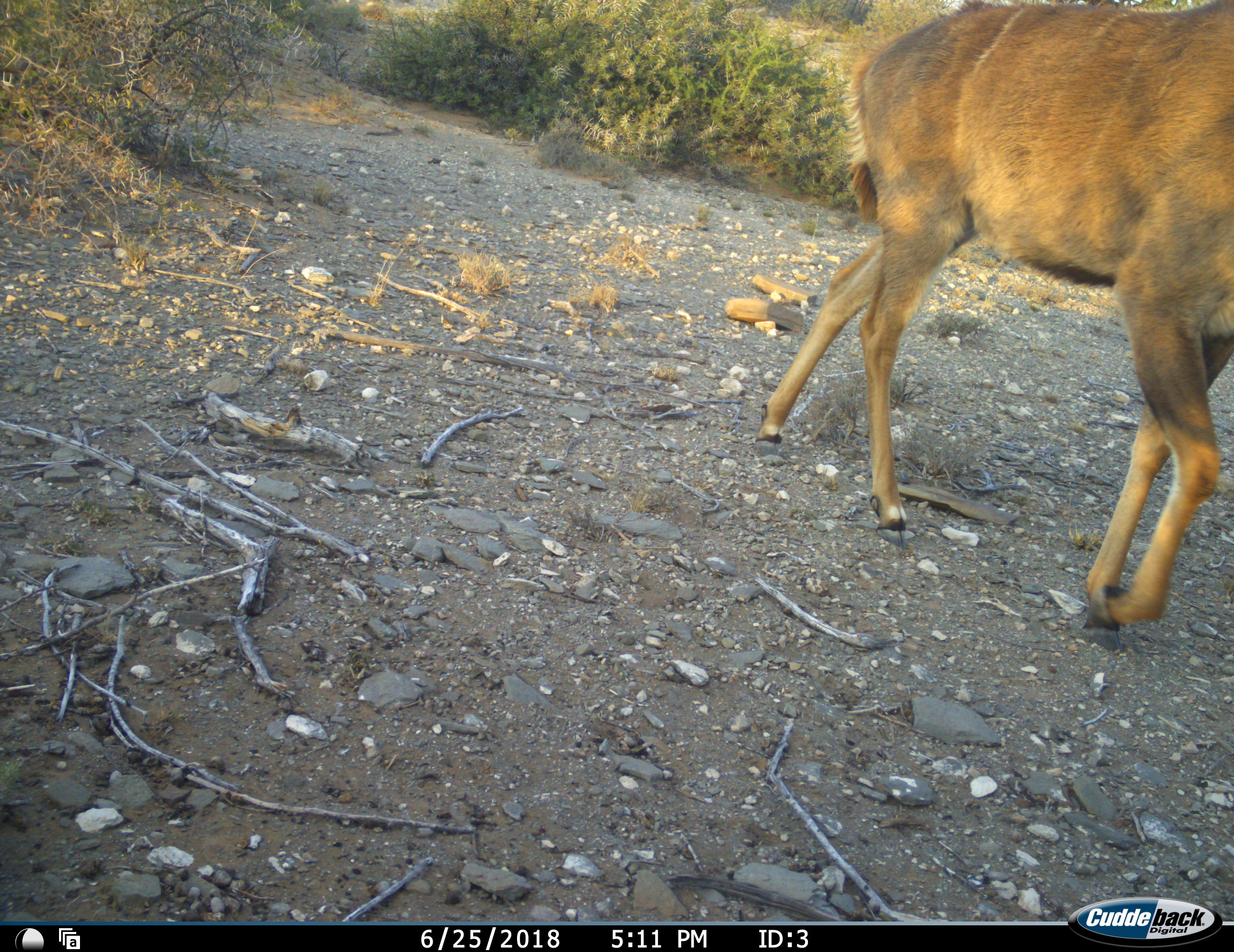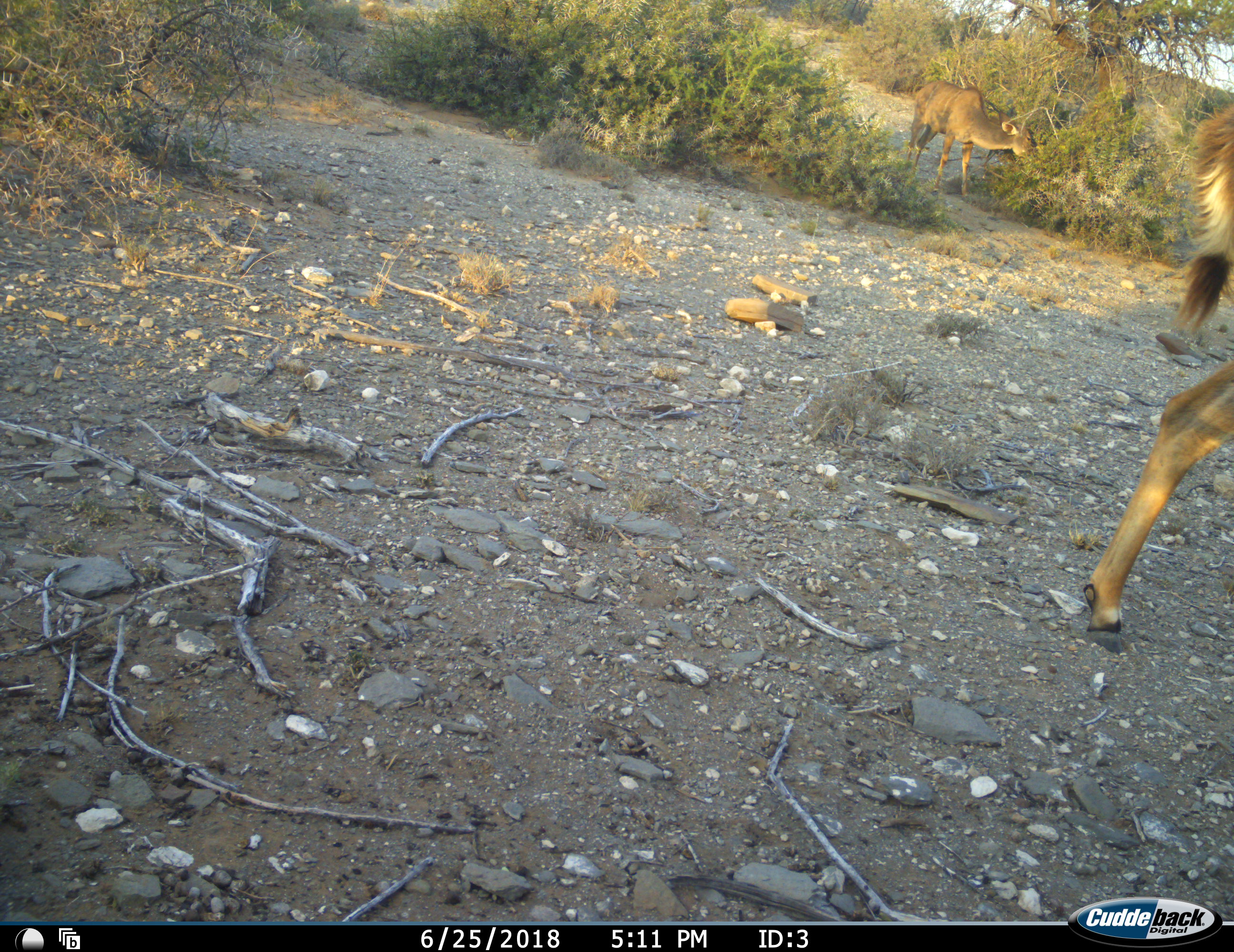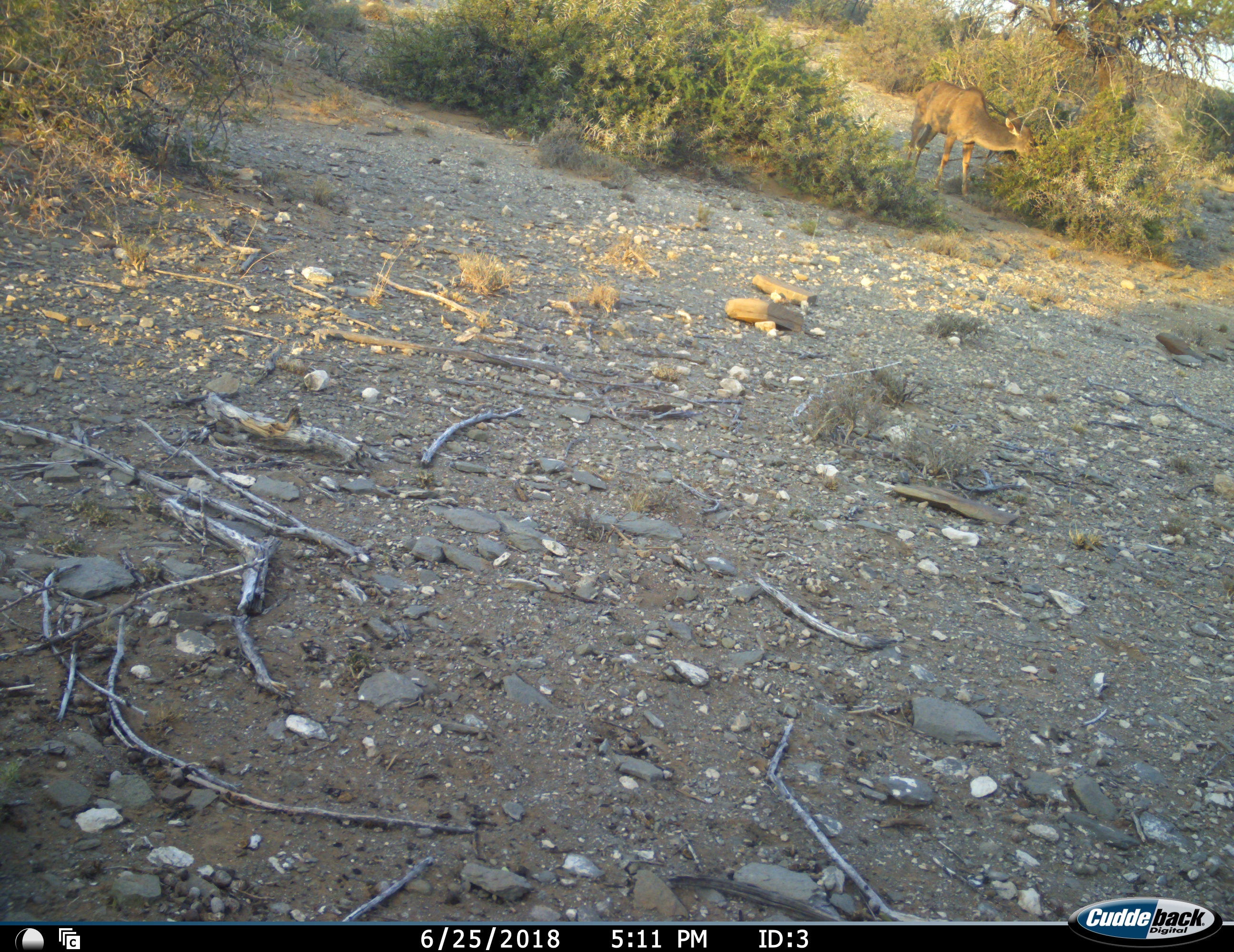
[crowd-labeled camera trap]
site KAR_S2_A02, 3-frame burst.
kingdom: Animalia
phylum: Chordata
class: Mammalia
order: Artiodactyla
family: Bovidae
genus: Tragelaphus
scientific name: Tragelaphus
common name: kudu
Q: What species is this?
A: Kudu (Tragelaphus).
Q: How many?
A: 2.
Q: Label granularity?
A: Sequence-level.